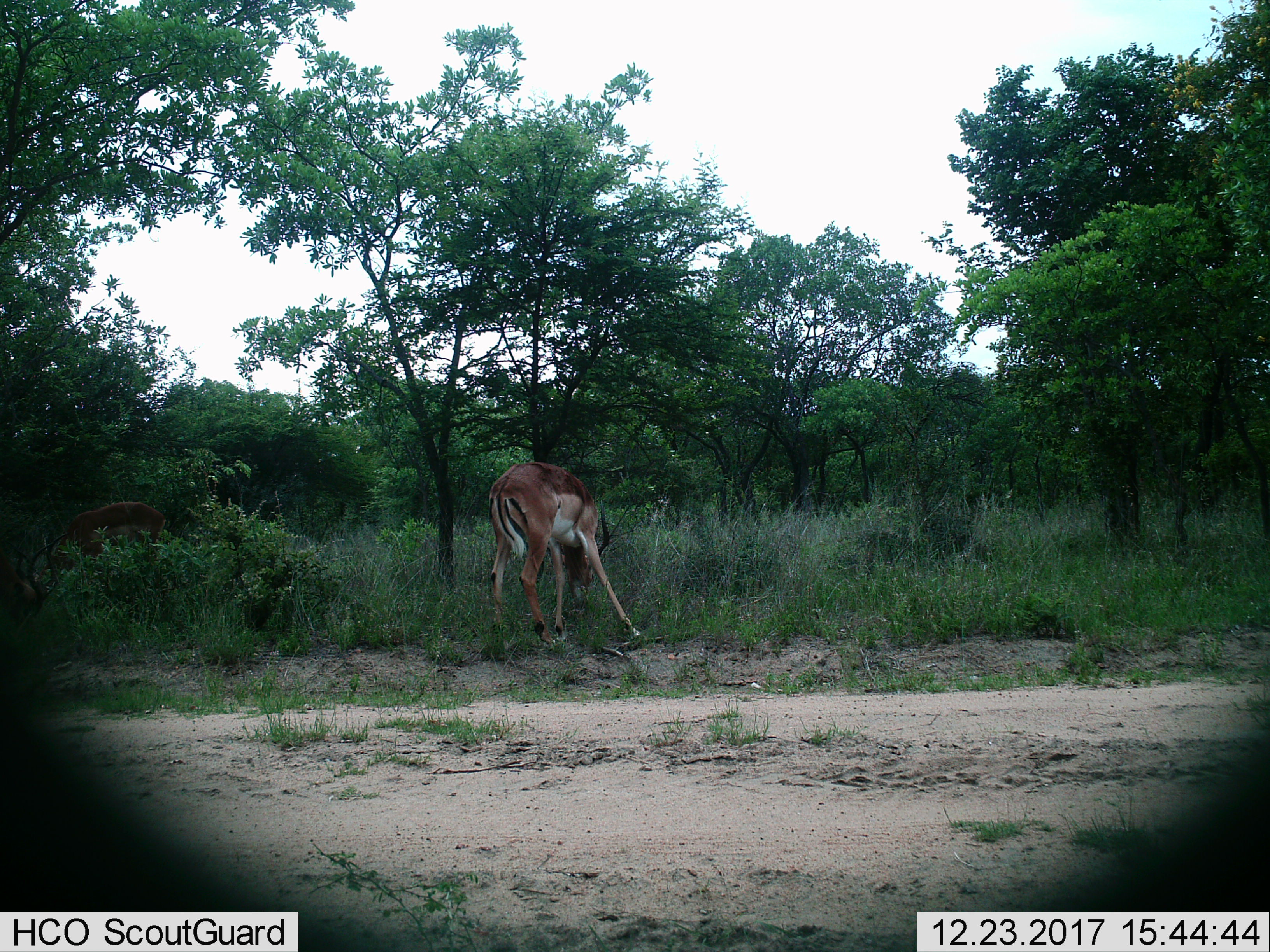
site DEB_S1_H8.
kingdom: Animalia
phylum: Chordata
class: Mammalia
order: Artiodactyla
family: Bovidae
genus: Aepyceros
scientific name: Aepyceros melampus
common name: impala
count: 1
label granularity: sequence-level